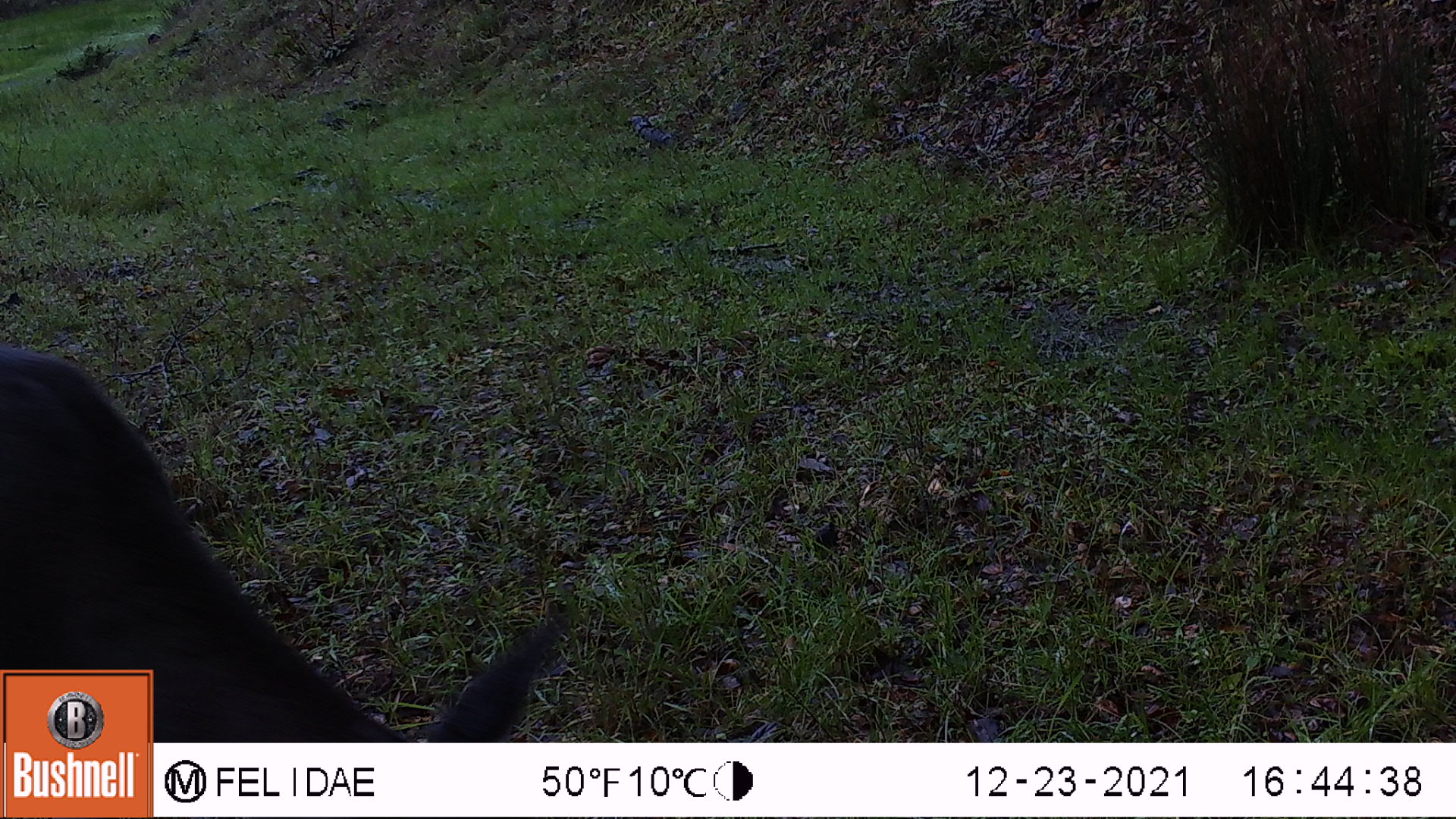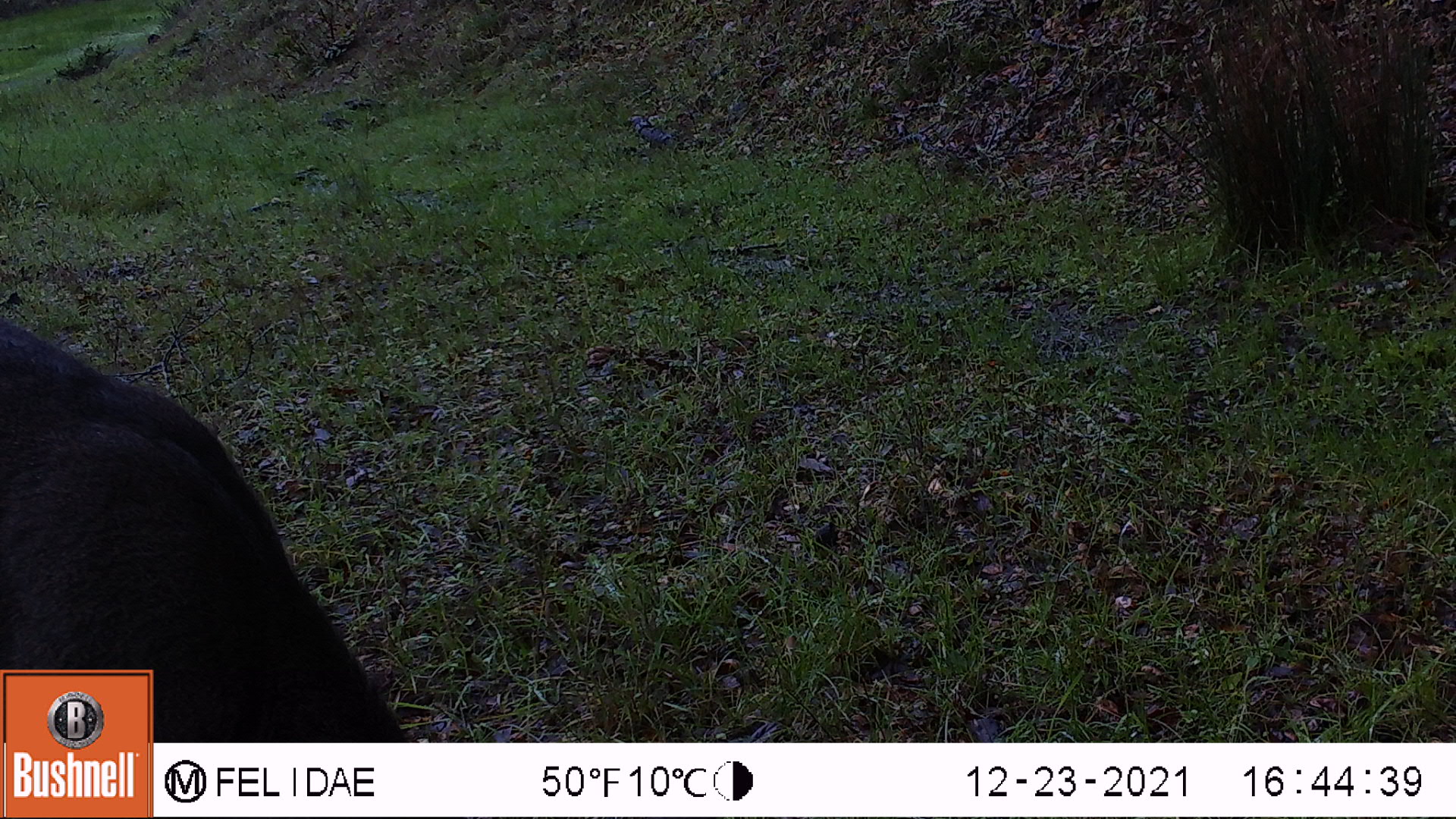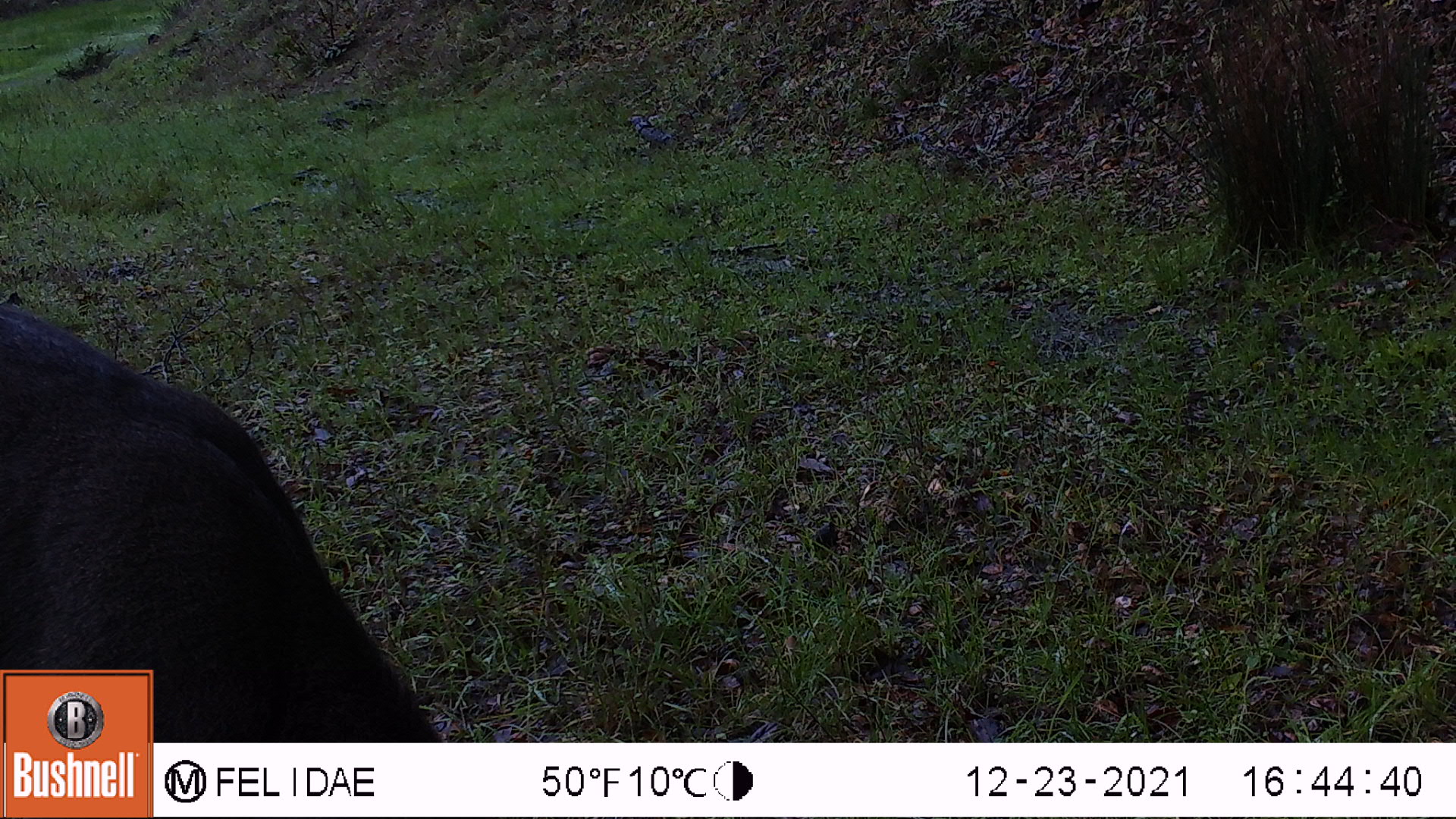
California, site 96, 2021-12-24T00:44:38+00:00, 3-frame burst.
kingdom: Animalia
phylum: Chordata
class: Mammalia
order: Artiodactyla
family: Cervidae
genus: Odocoileus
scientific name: Odocoileus hemionus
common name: mule deer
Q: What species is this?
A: Mule deer (Odocoileus hemionus).